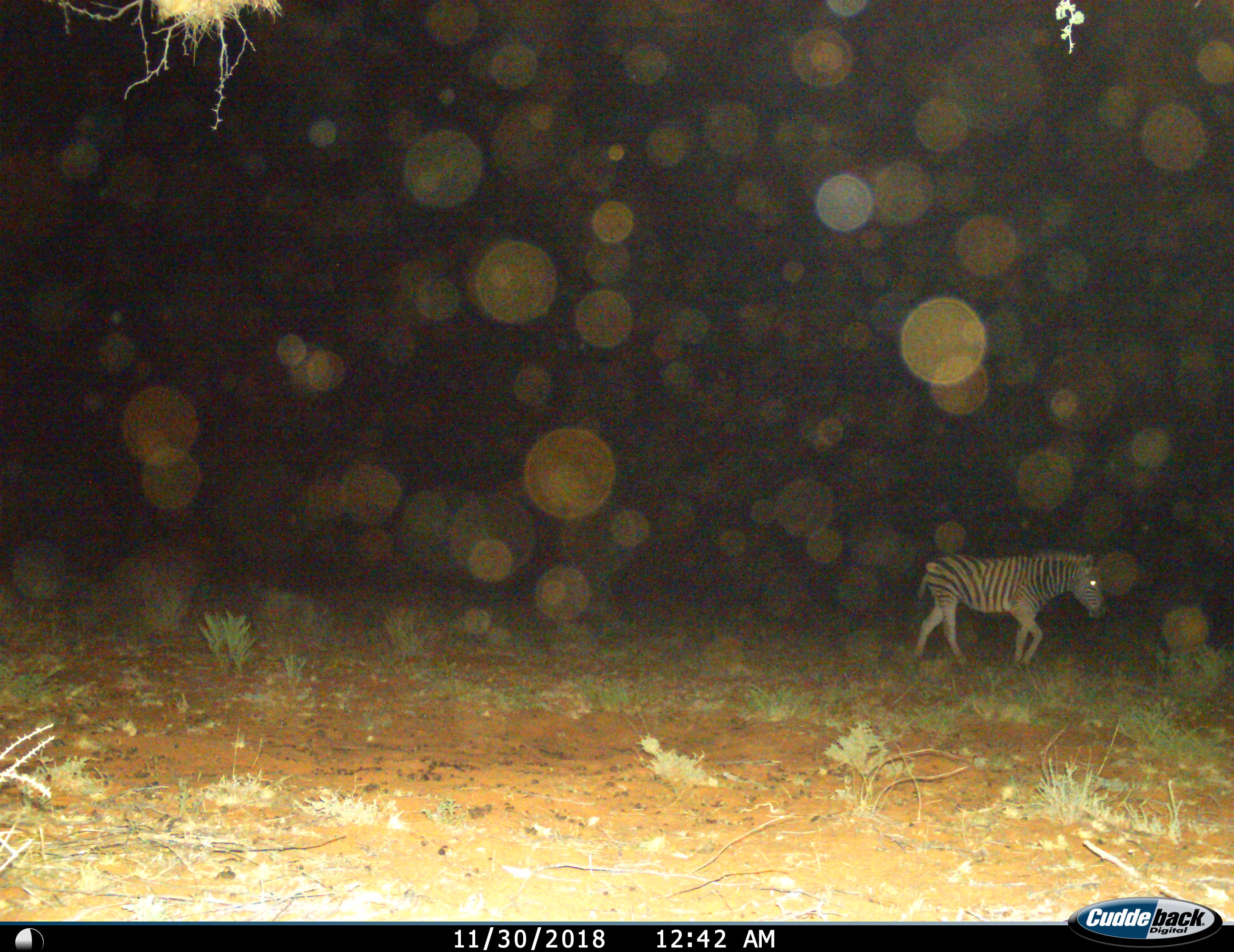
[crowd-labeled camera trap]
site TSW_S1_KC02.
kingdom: Animalia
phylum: Chordata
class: Mammalia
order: Perissodactyla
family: Equidae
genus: Equus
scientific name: Equus quagga burchellii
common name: burchell's zebra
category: zebraburchells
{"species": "zebraburchells (burchell's zebra) (Equus quagga burchellii)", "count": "1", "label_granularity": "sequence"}